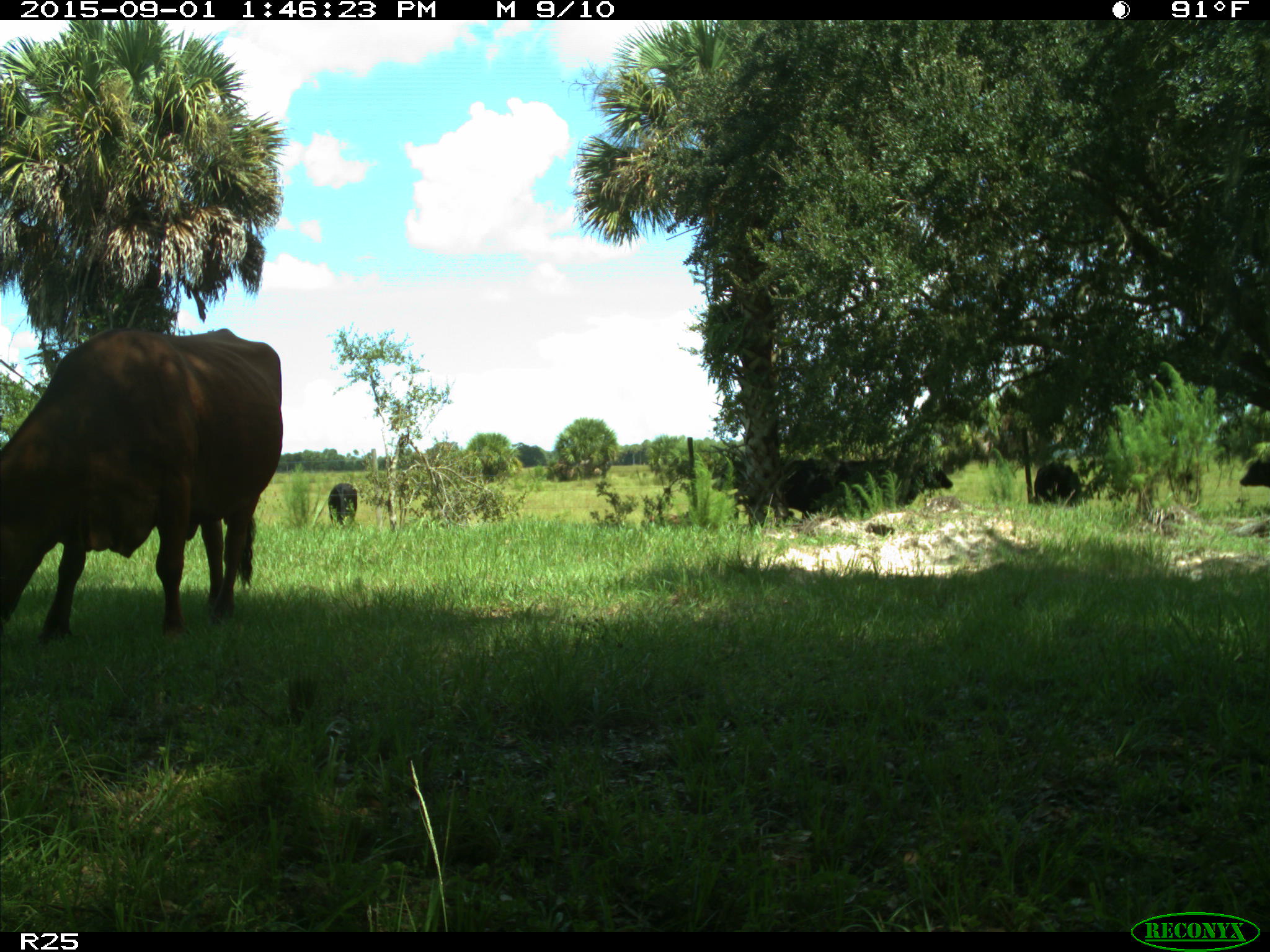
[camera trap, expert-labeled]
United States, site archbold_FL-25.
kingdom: Animalia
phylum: Chordata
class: Mammalia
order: Artiodactyla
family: Bovidae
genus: Bos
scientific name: Bos taurus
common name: domestic cow